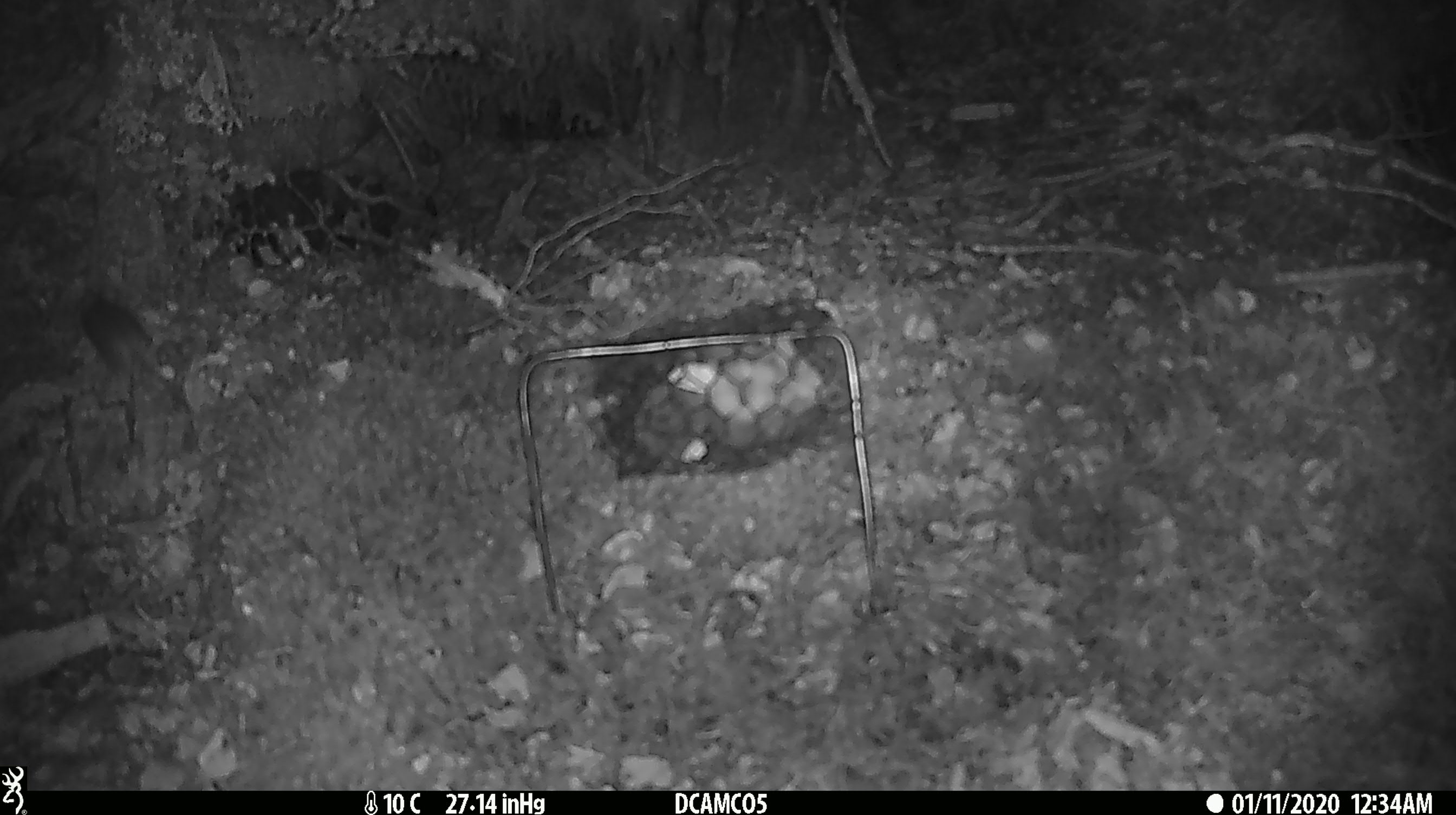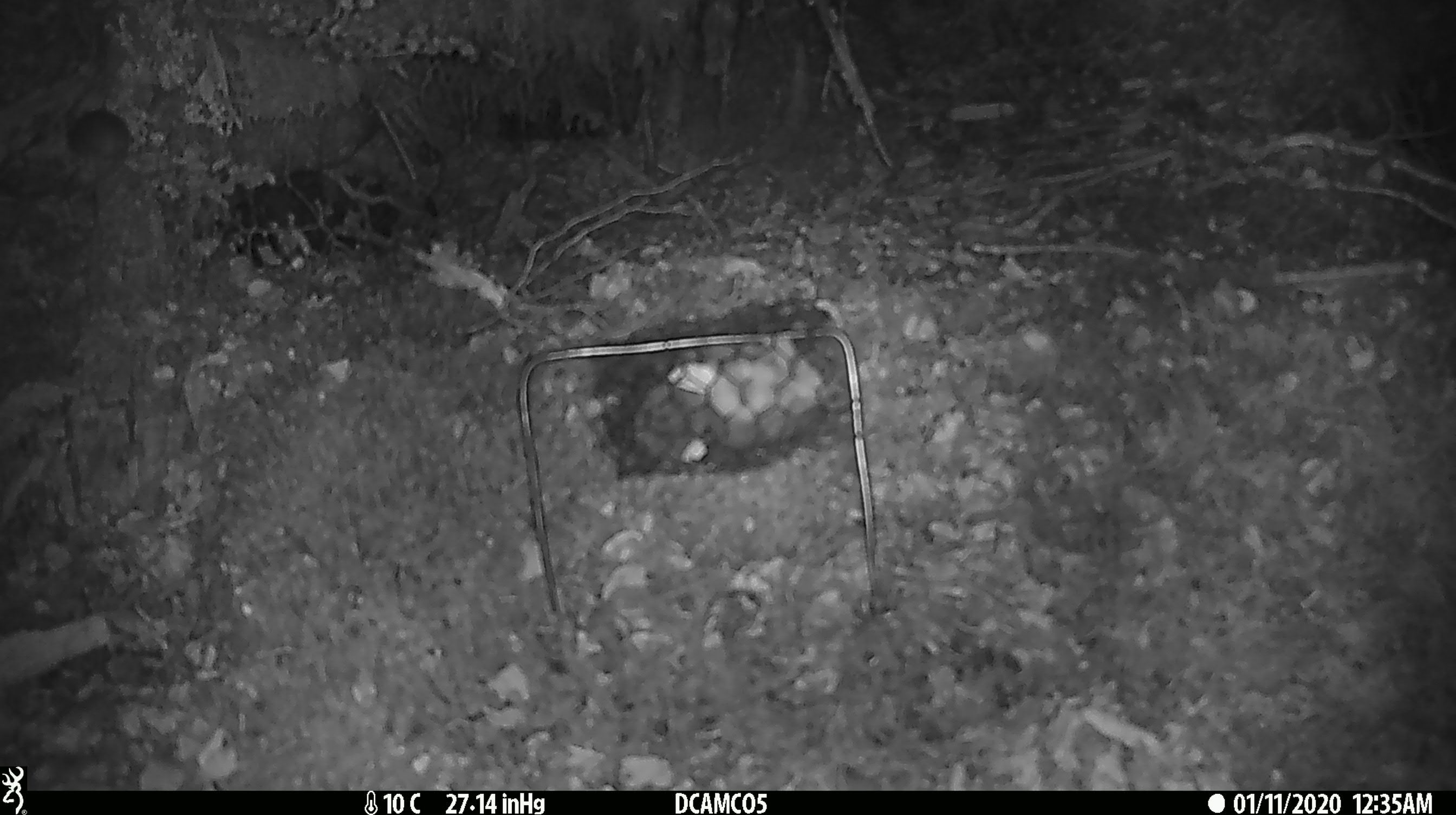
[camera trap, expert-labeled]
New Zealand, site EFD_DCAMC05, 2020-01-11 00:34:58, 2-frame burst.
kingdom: Animalia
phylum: Chordata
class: Mammalia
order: Rodentia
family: Muridae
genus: Mus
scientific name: Mus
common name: mouse